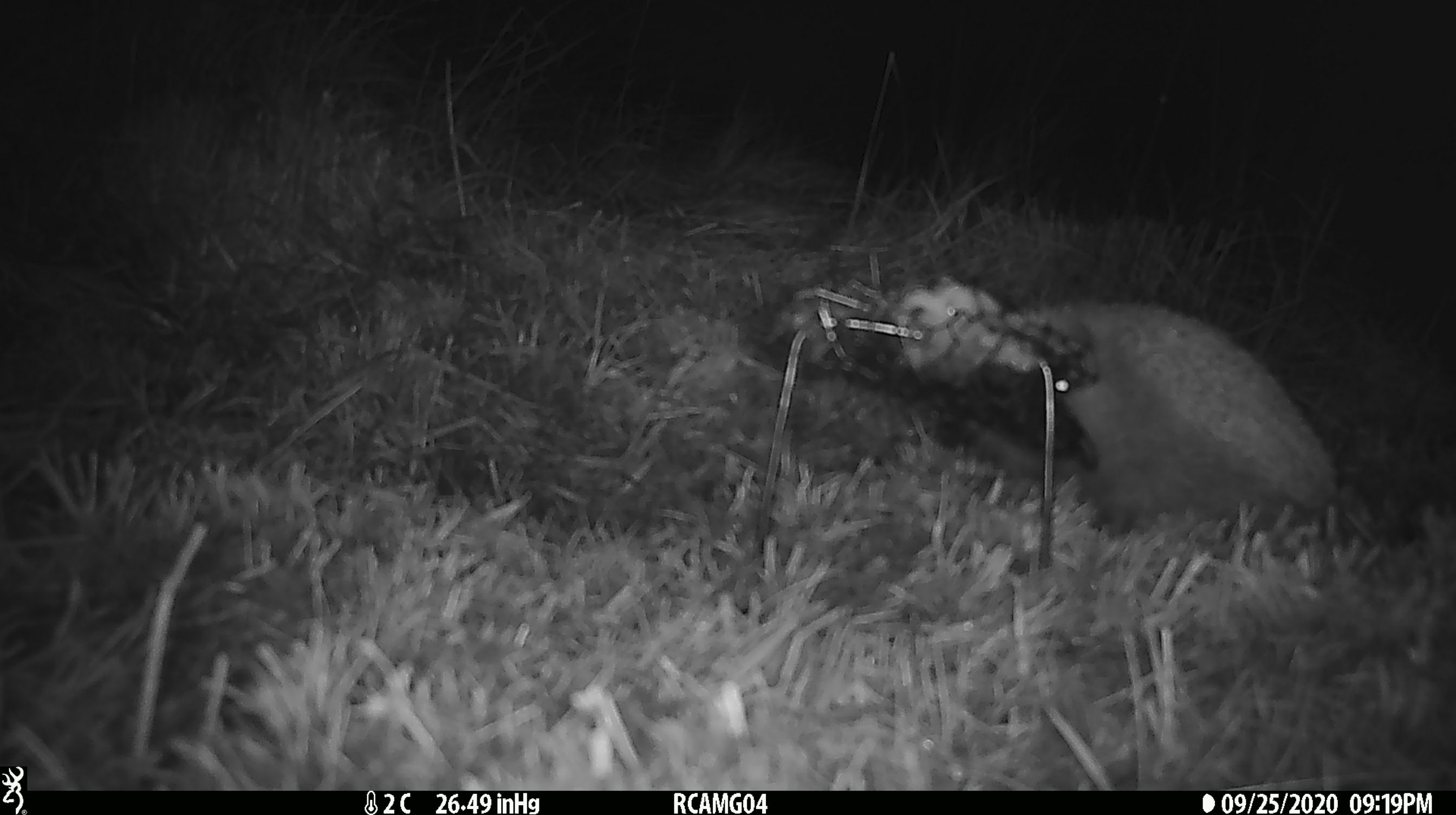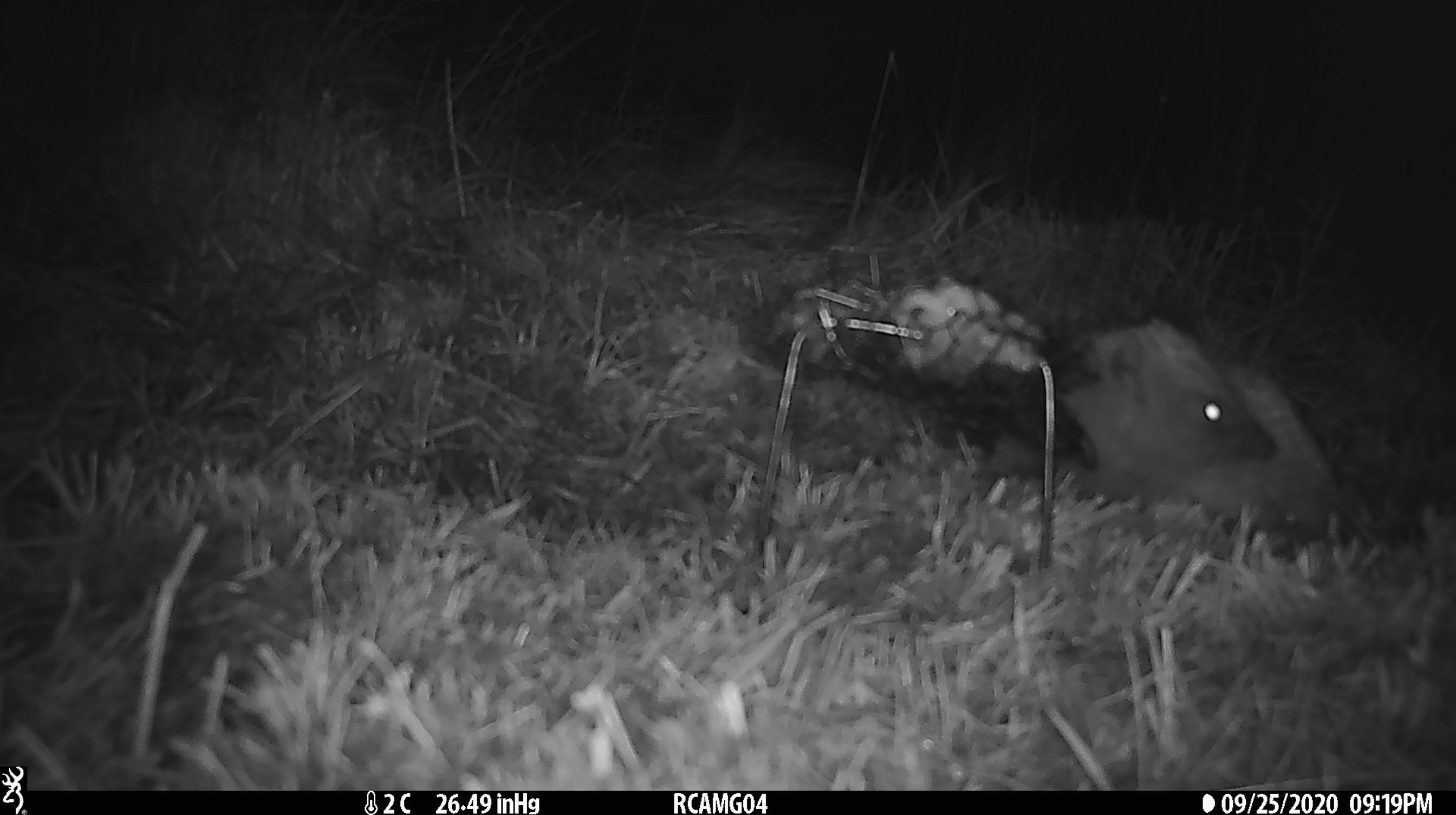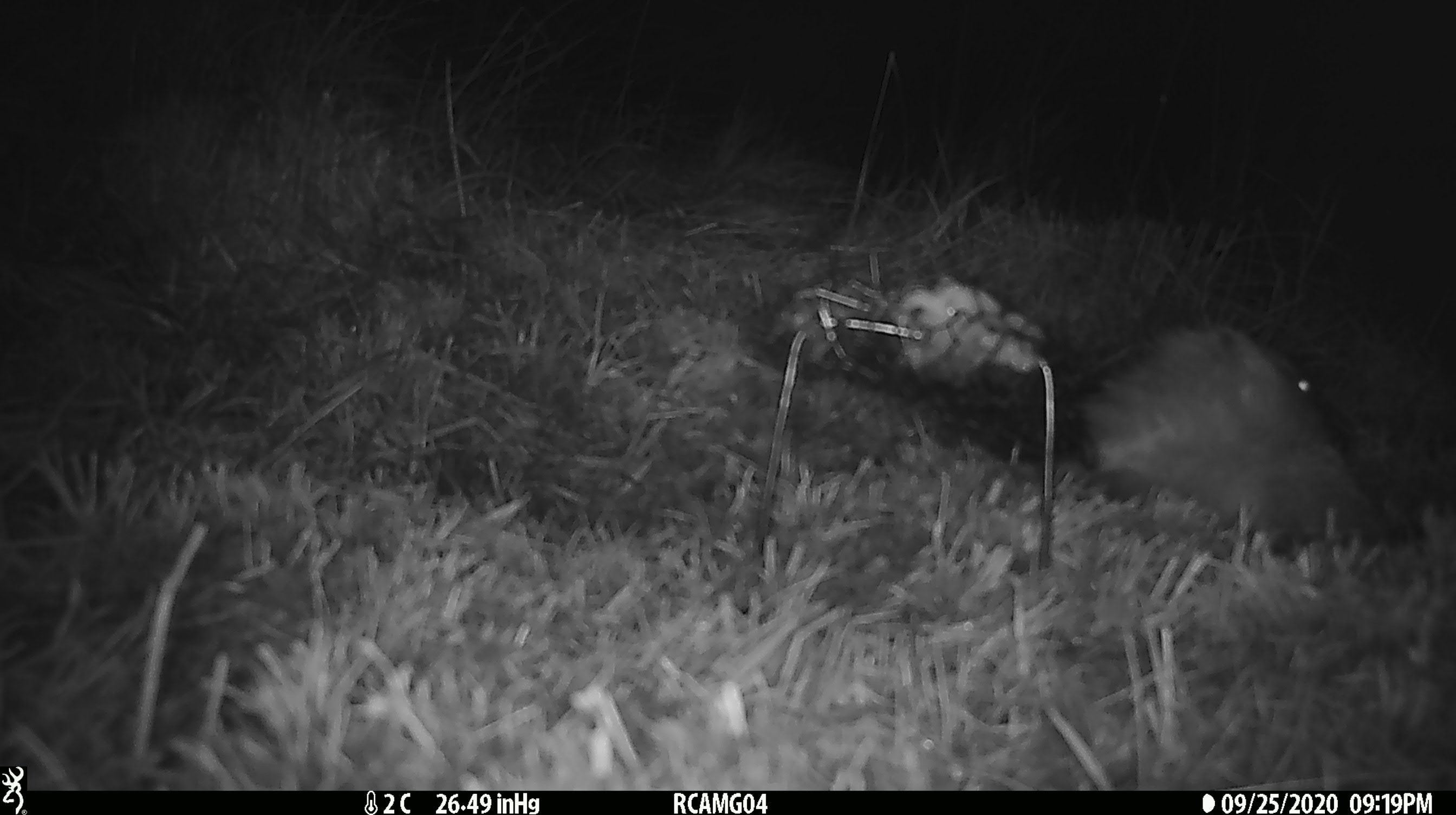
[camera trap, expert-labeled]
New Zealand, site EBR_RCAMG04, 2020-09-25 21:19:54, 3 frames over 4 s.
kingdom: Animalia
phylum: Chordata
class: Mammalia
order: Eulipotyphla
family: Erinaceidae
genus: Erinaceus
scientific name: Erinaceus europaeus europaeus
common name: european hedgehog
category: hedgehog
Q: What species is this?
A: Hedgehog (european hedgehog) (Erinaceus europaeus europaeus).